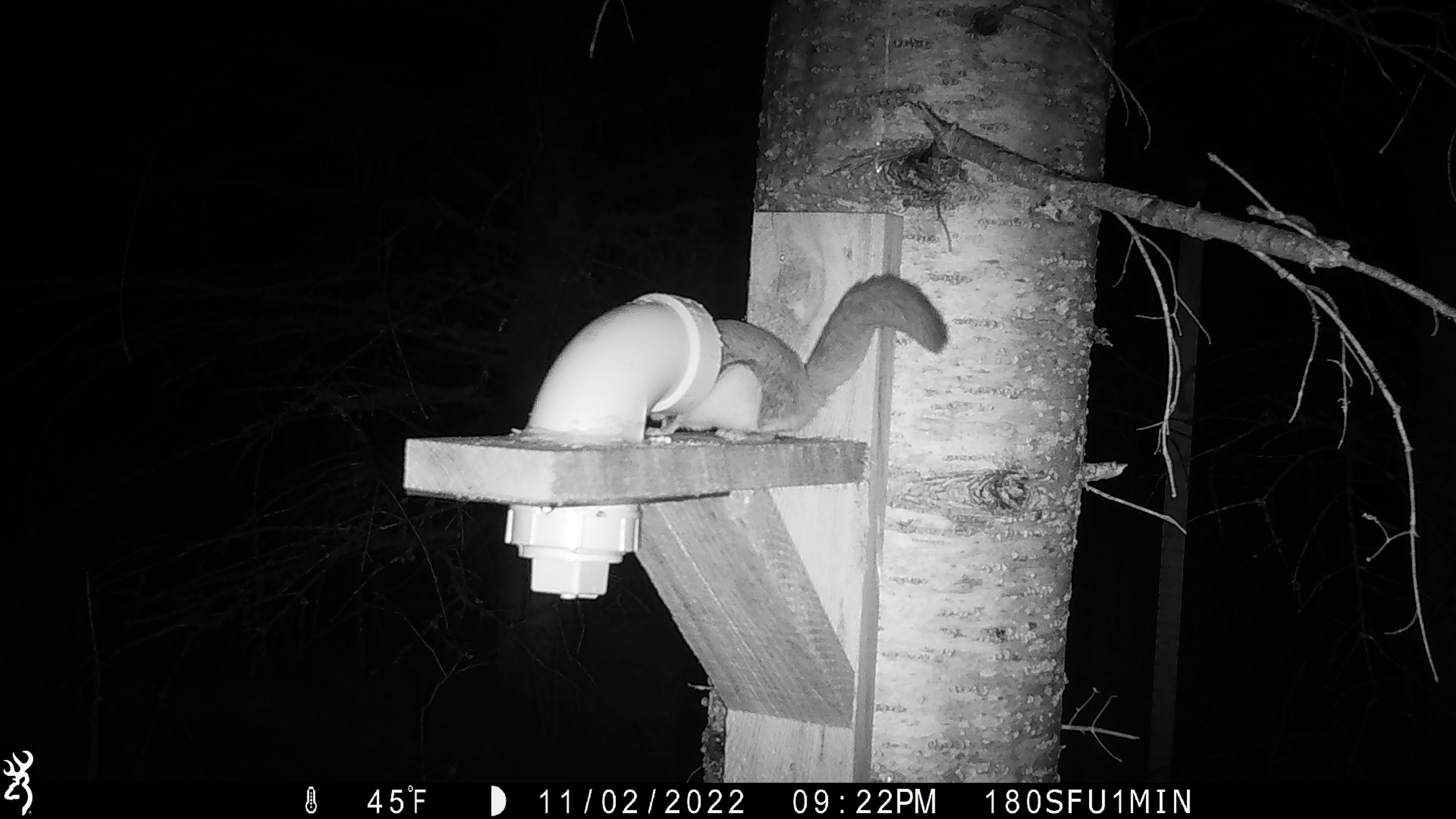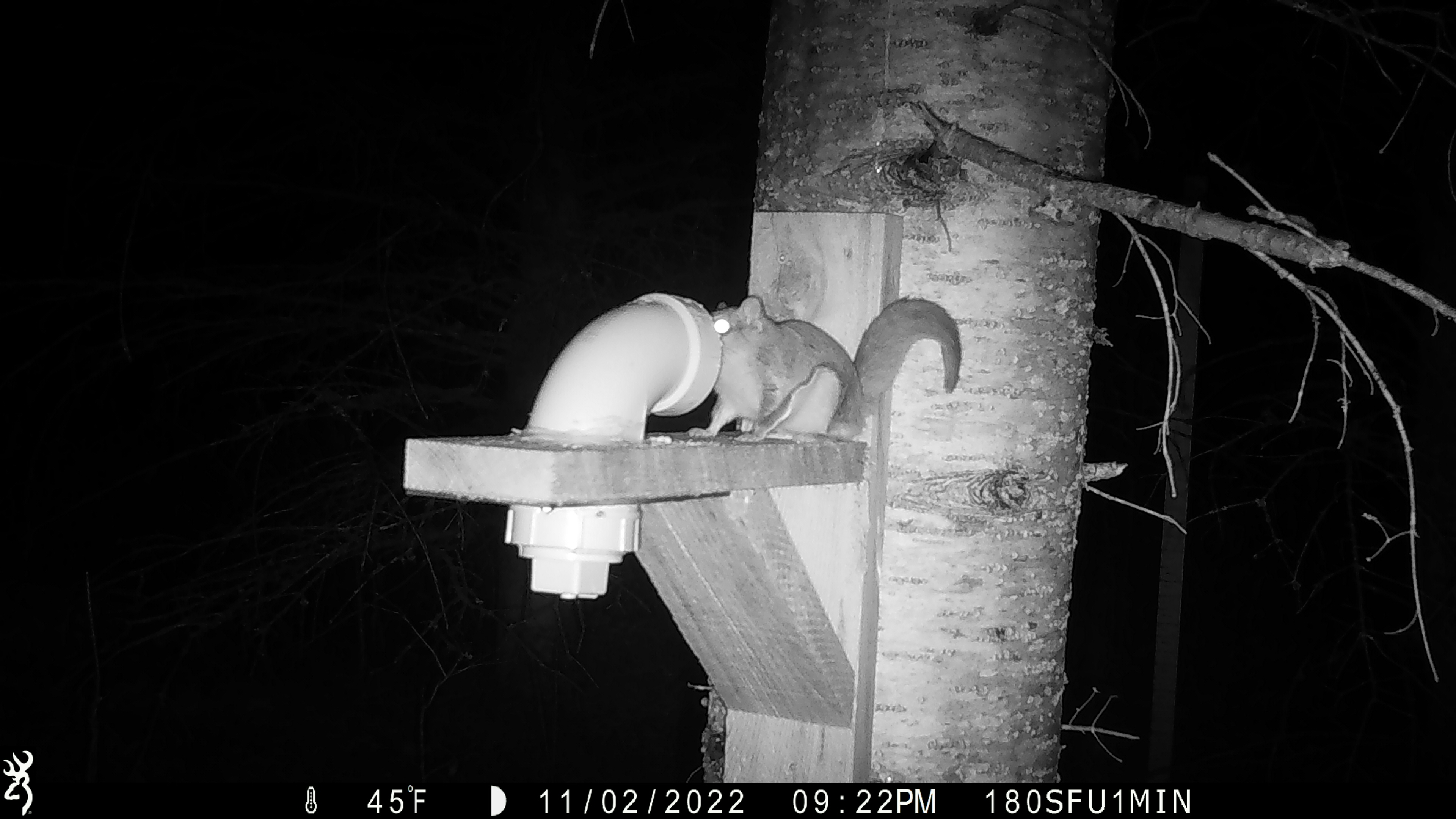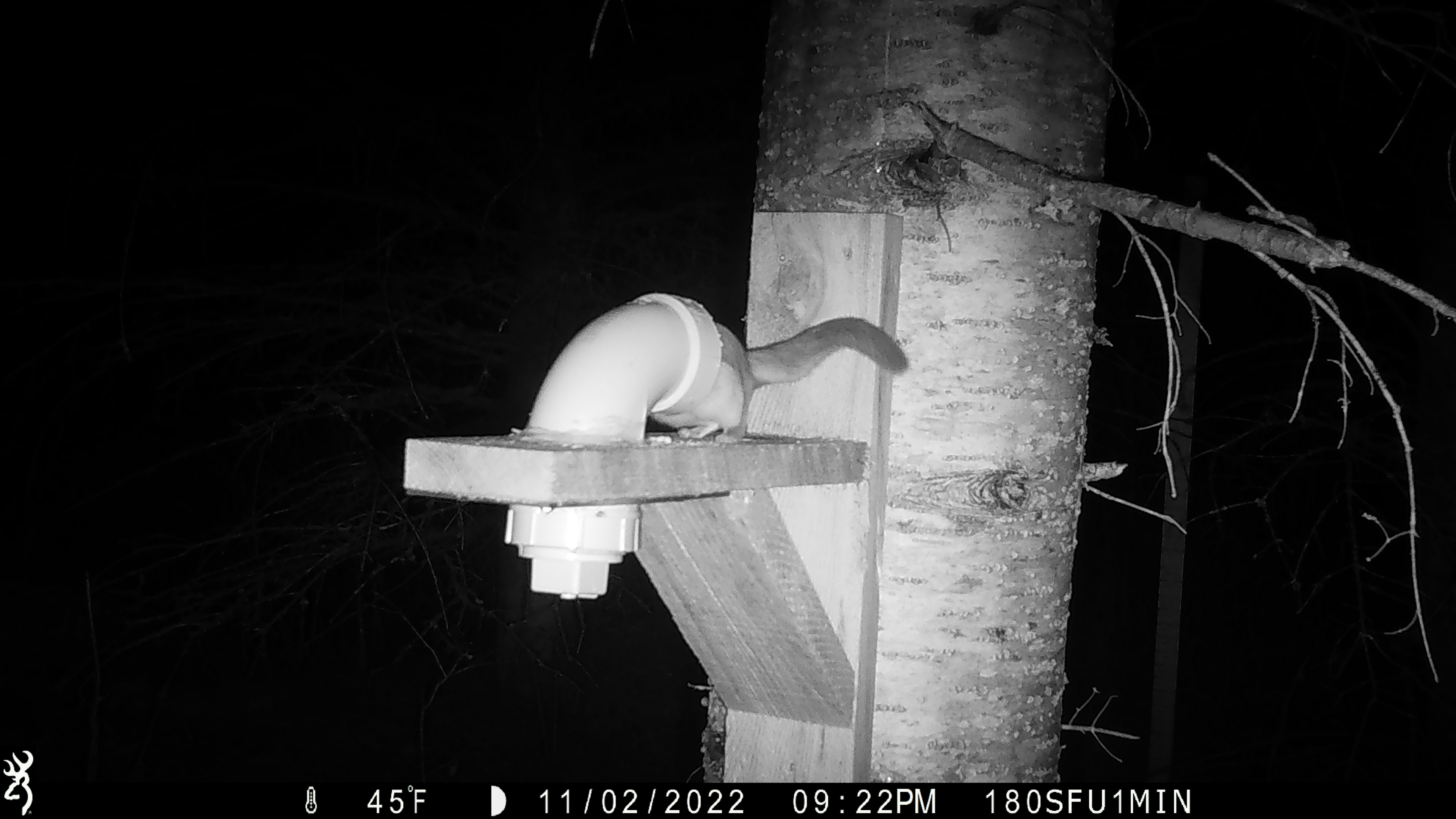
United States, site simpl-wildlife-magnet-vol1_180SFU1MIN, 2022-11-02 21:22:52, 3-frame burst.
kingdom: Animalia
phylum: Chordata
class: Mammalia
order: Rodentia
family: Sciuridae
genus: Glaucomys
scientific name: Glaucomys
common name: flying squirrel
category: flying squirrel sp.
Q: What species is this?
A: Flying squirrel sp. (flying squirrel) (Glaucomys).